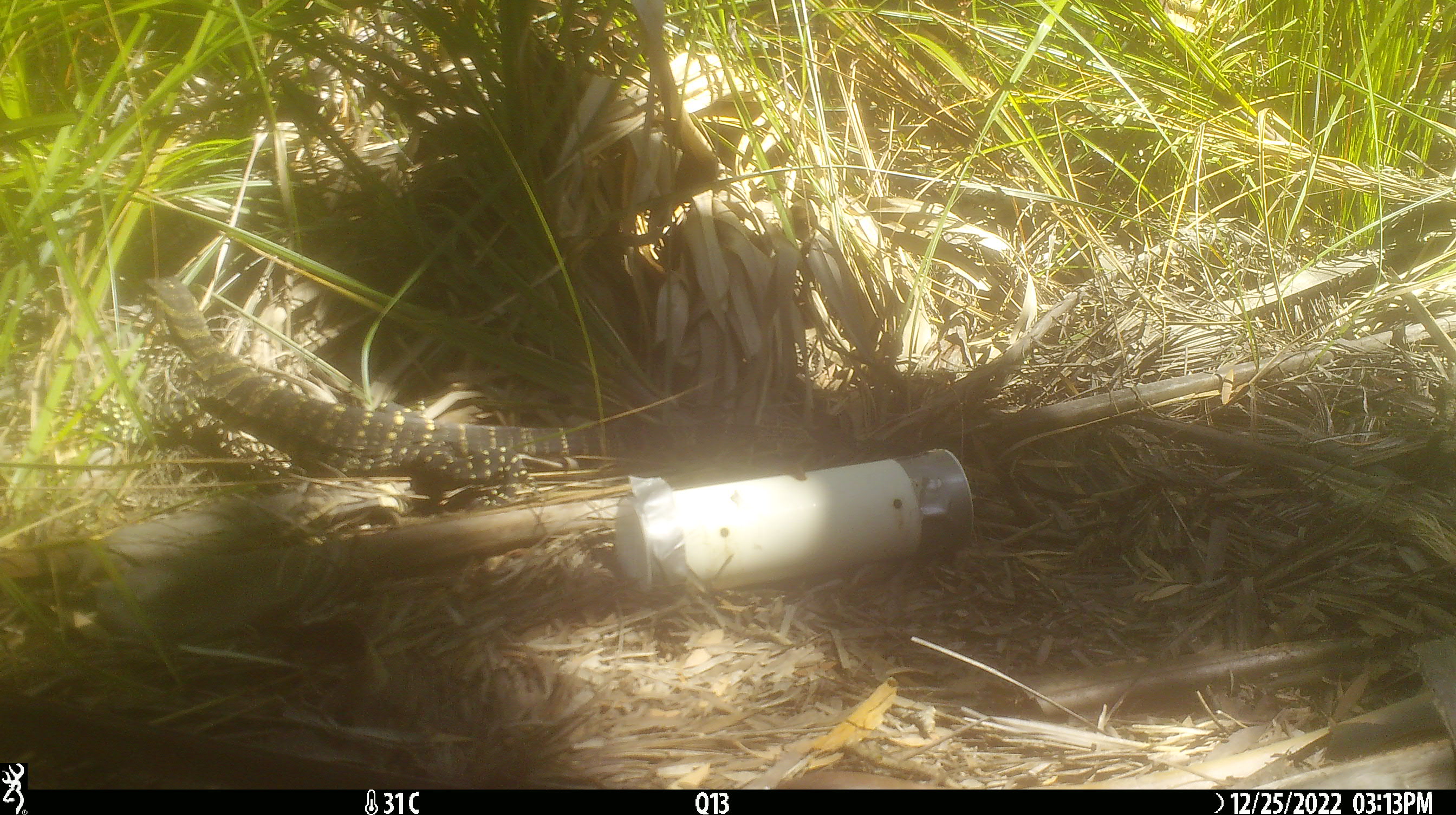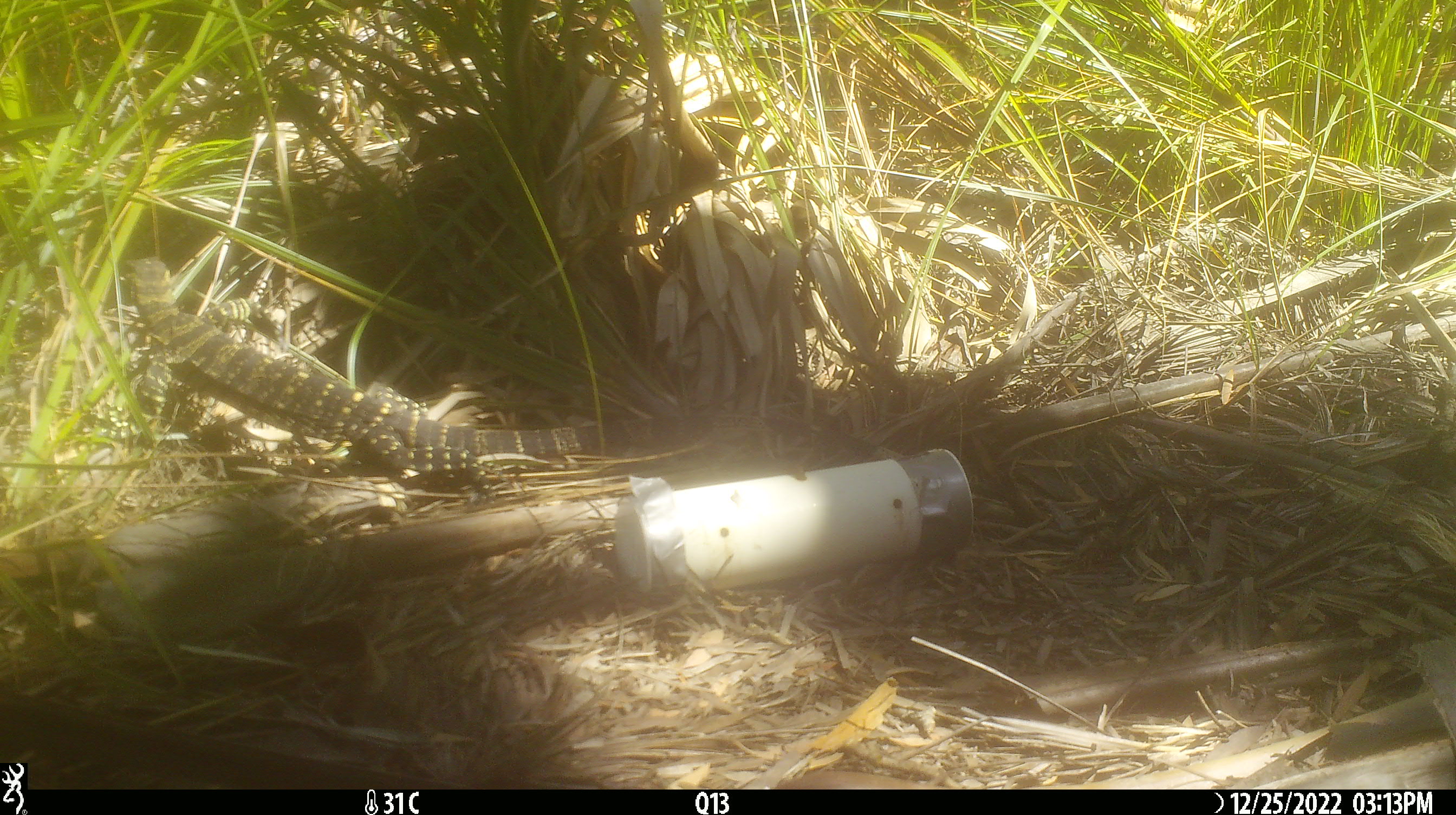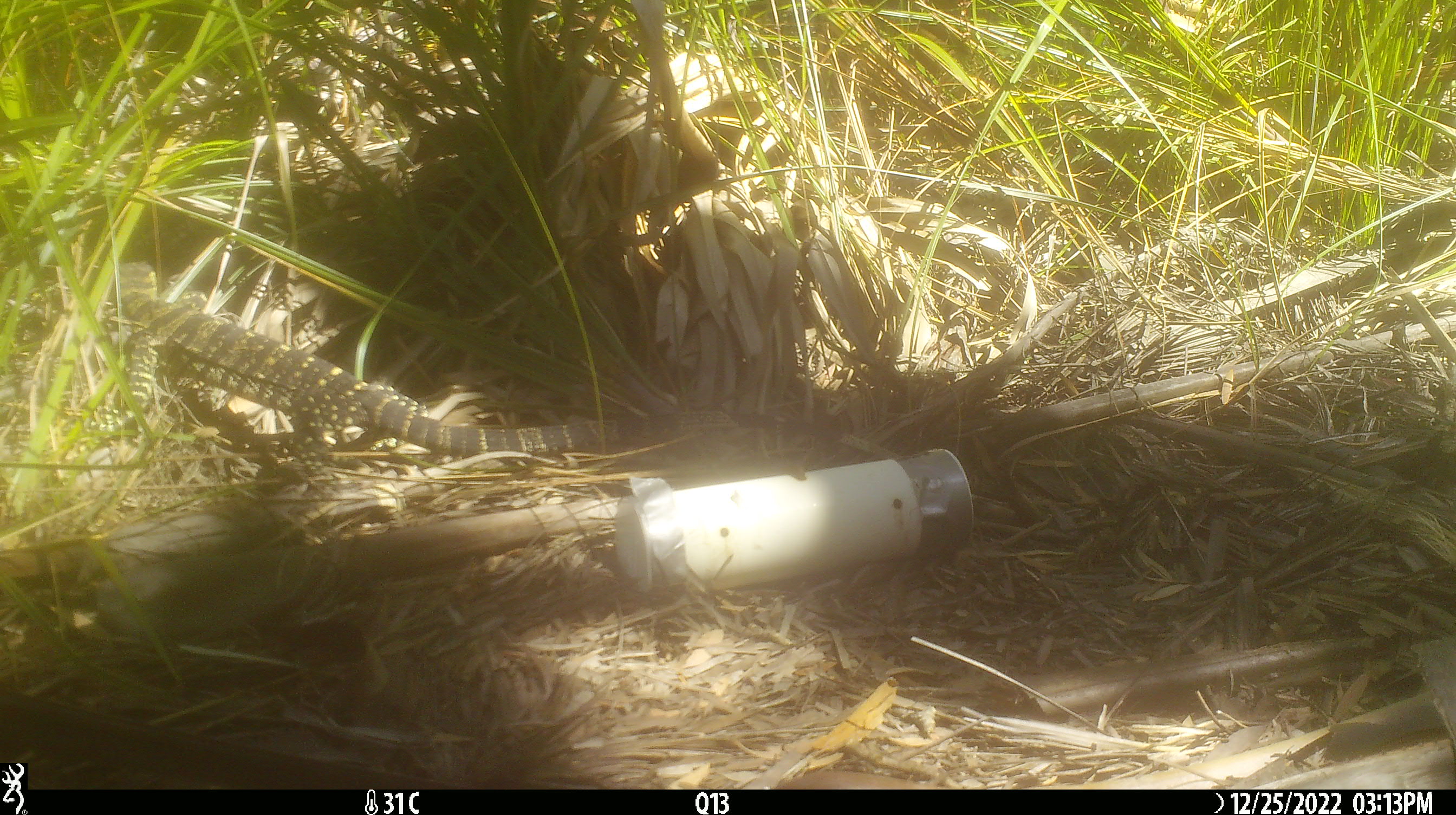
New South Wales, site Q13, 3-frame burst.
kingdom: Animalia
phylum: Chordata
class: Reptilia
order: Squamata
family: Varanidae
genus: Varanus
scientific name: Varanus varius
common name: lace monitor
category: goanna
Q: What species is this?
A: Goanna (lace monitor) (Varanus varius).